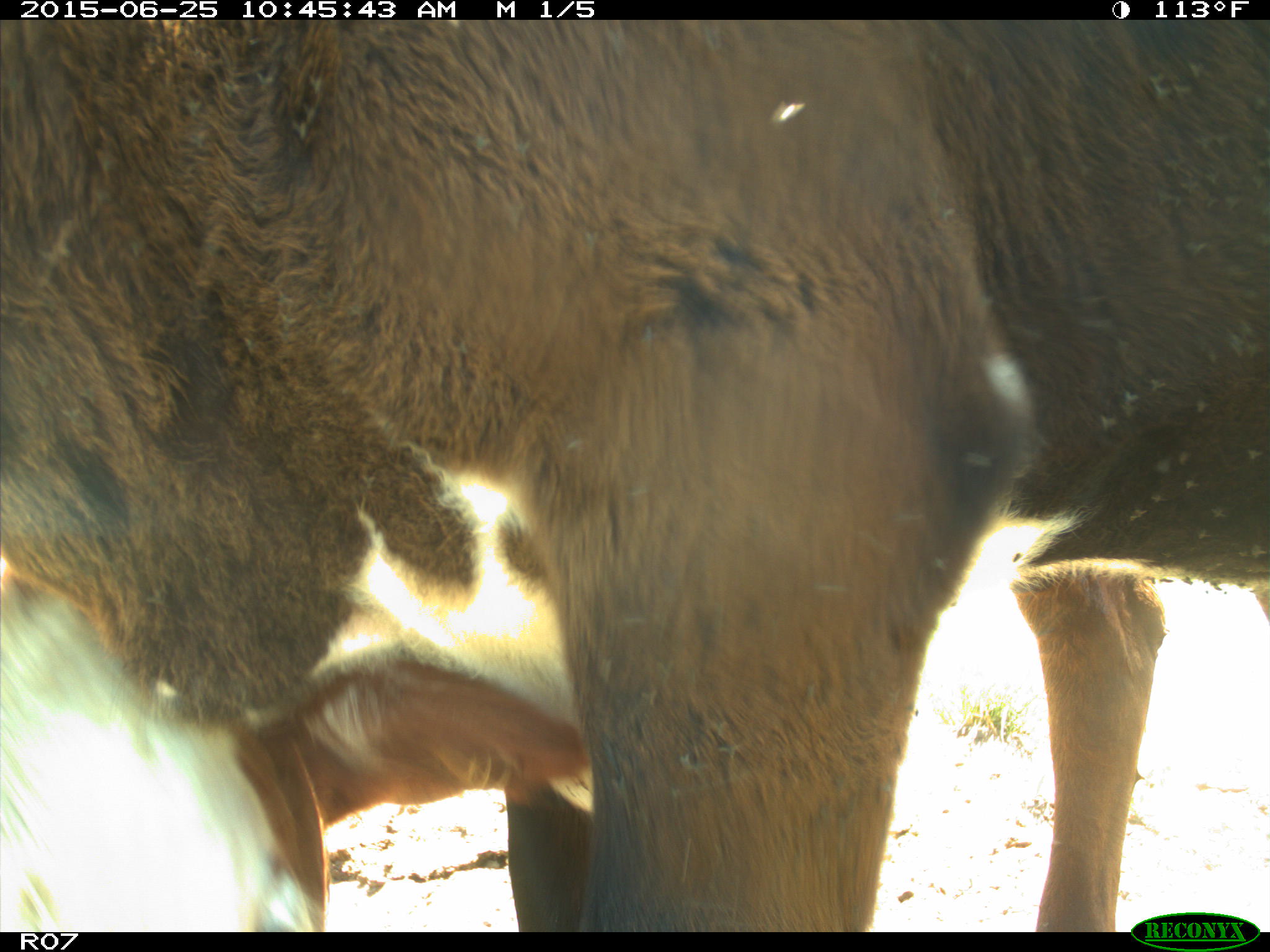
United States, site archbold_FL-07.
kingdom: Animalia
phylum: Chordata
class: Mammalia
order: Artiodactyla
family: Bovidae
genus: Bos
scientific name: Bos taurus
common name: domestic cow